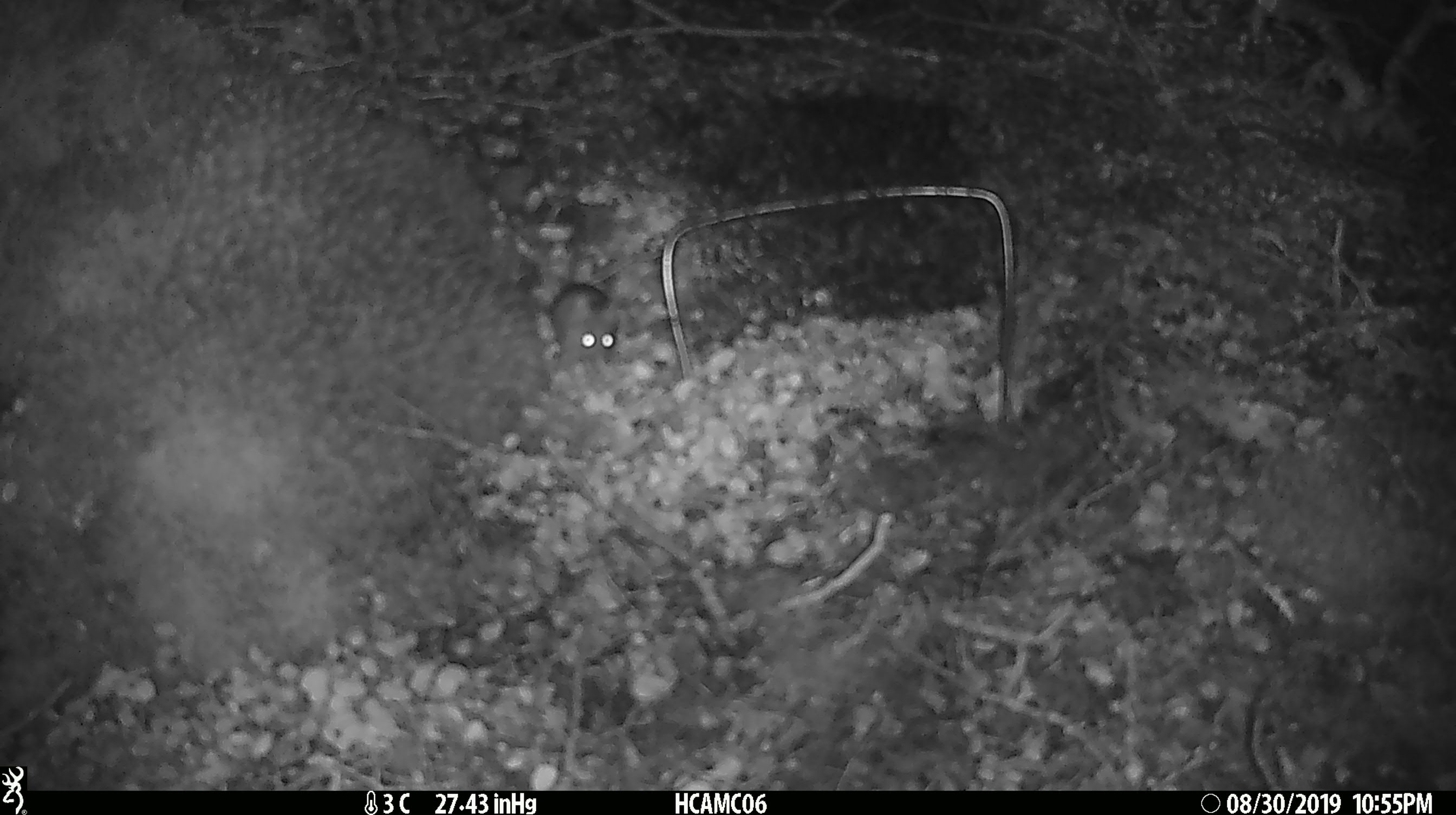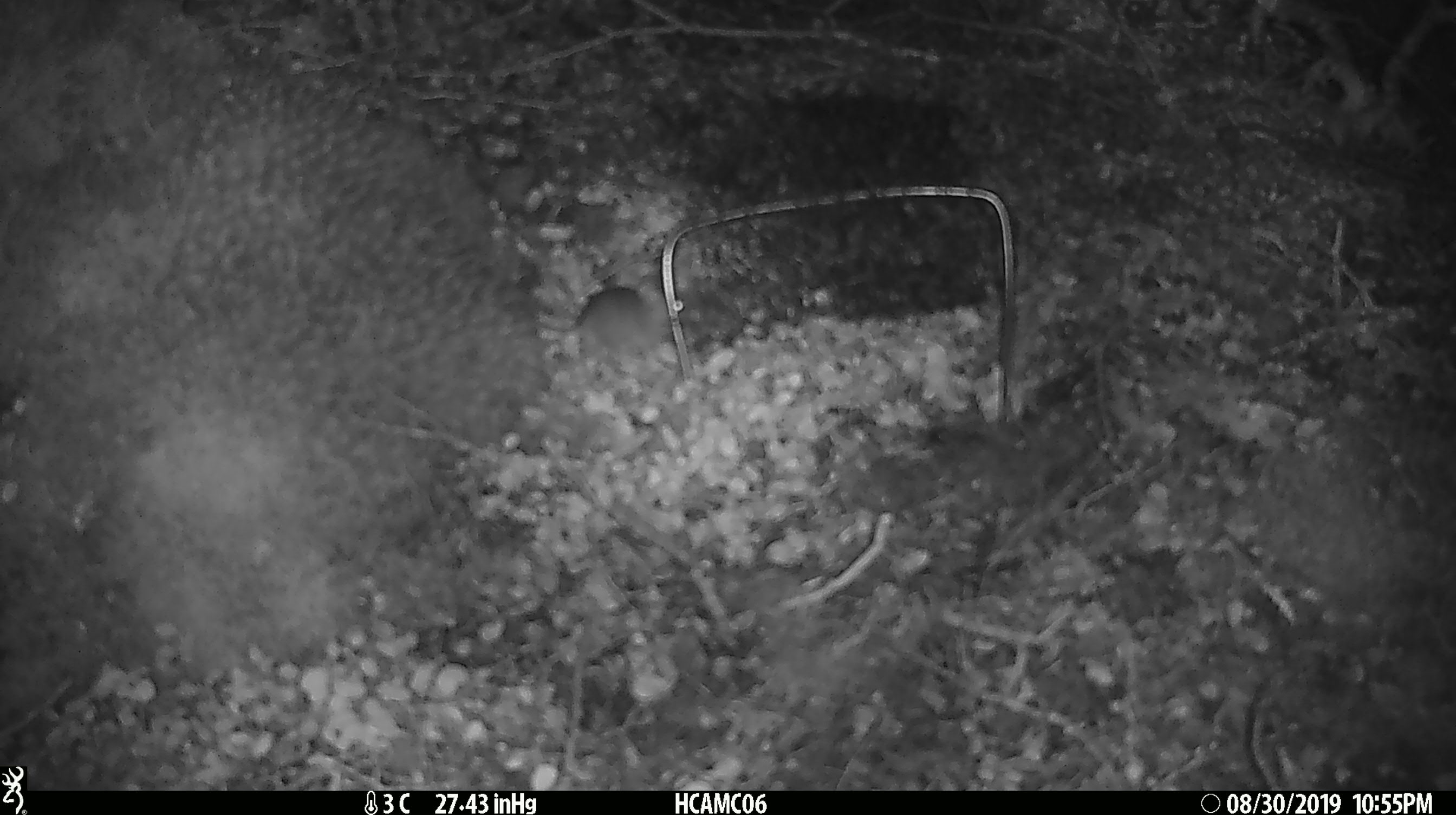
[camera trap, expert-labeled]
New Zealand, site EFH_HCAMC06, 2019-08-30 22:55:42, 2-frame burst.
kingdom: Animalia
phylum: Chordata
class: Mammalia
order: Rodentia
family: Muridae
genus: Mus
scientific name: Mus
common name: mouse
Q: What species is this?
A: Mouse (Mus).